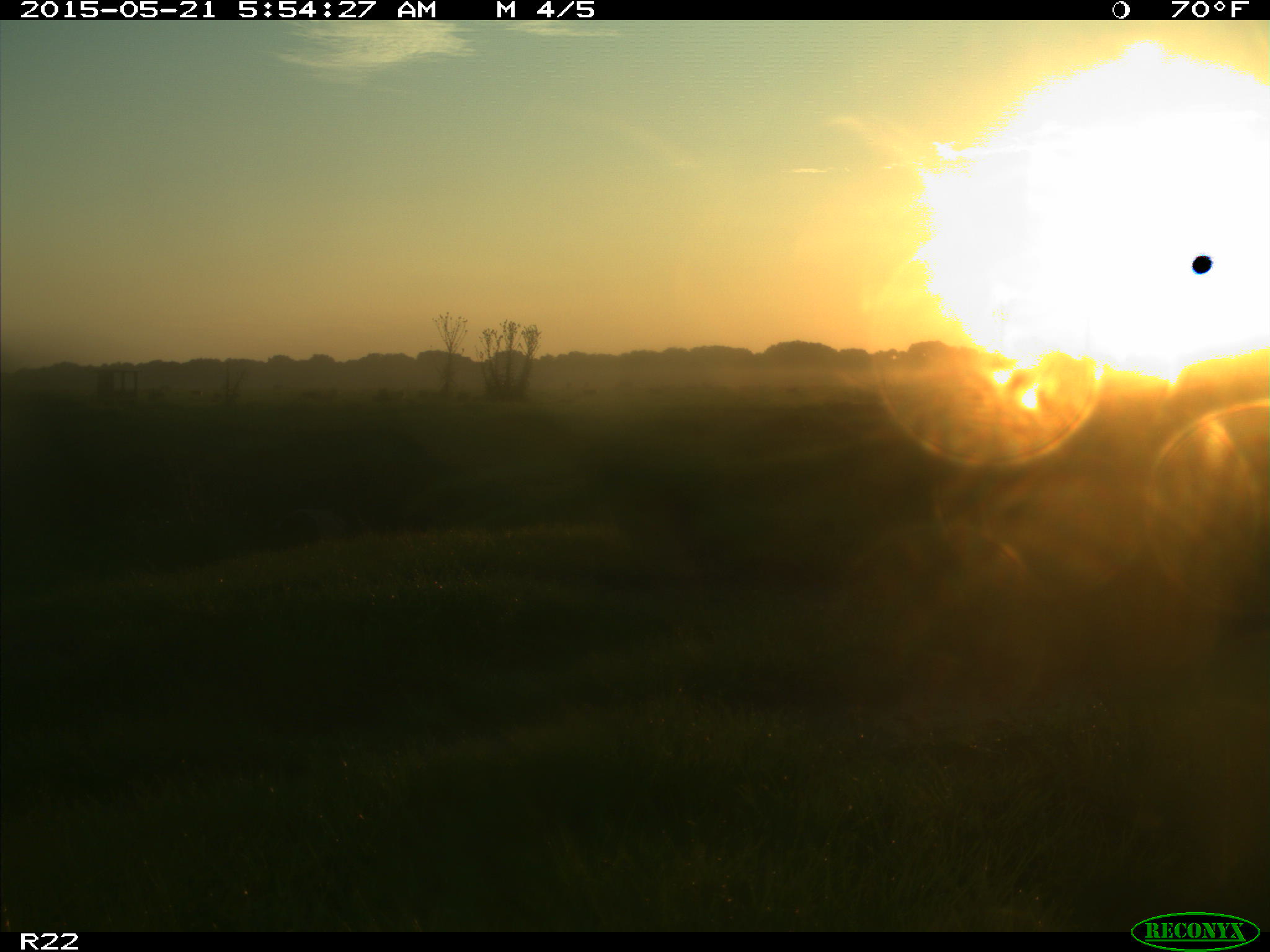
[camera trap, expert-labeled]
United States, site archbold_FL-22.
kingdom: Animalia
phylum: Chordata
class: Mammalia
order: Artiodactyla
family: Bovidae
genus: Bos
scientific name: Bos taurus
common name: domestic cow